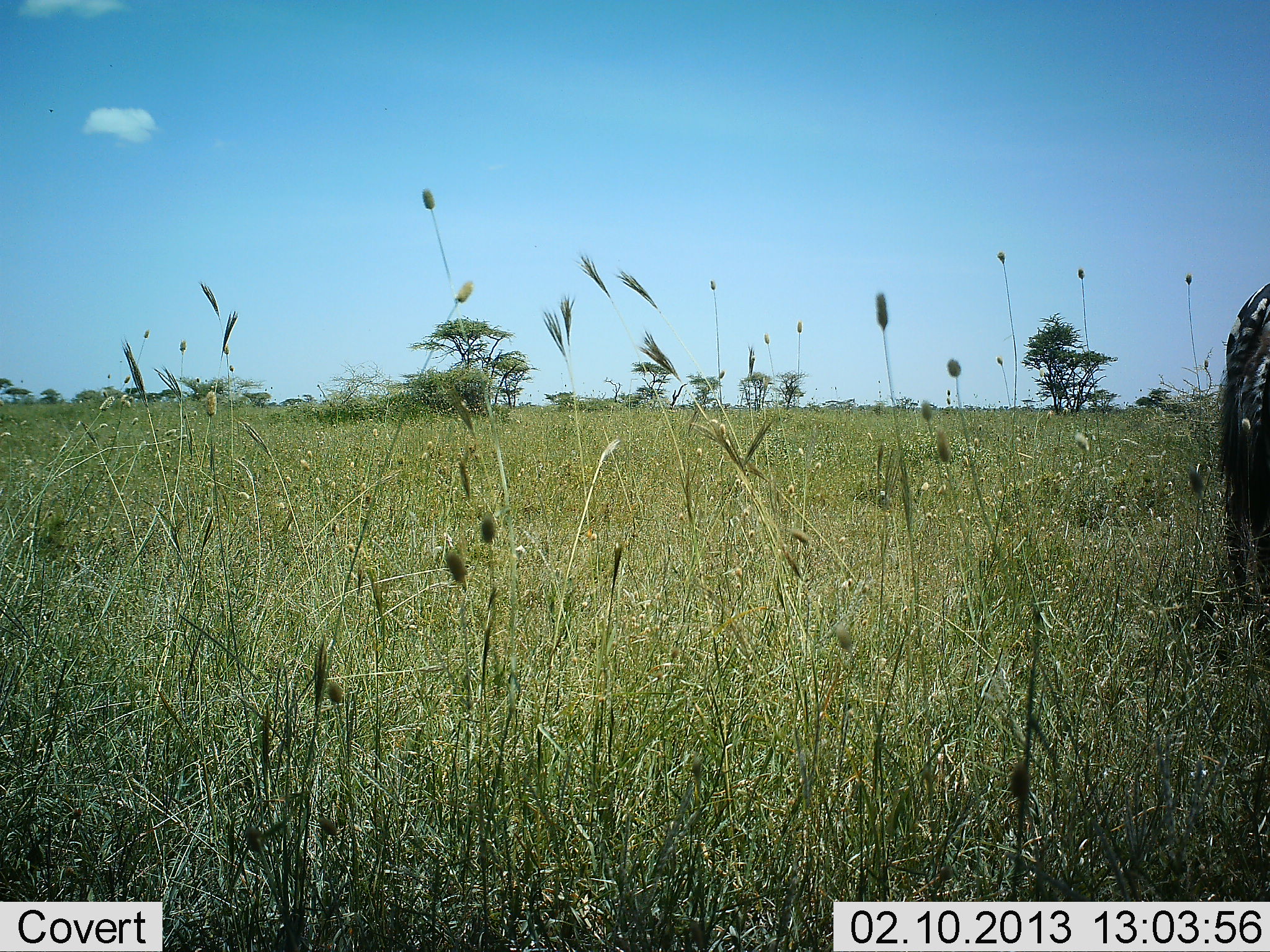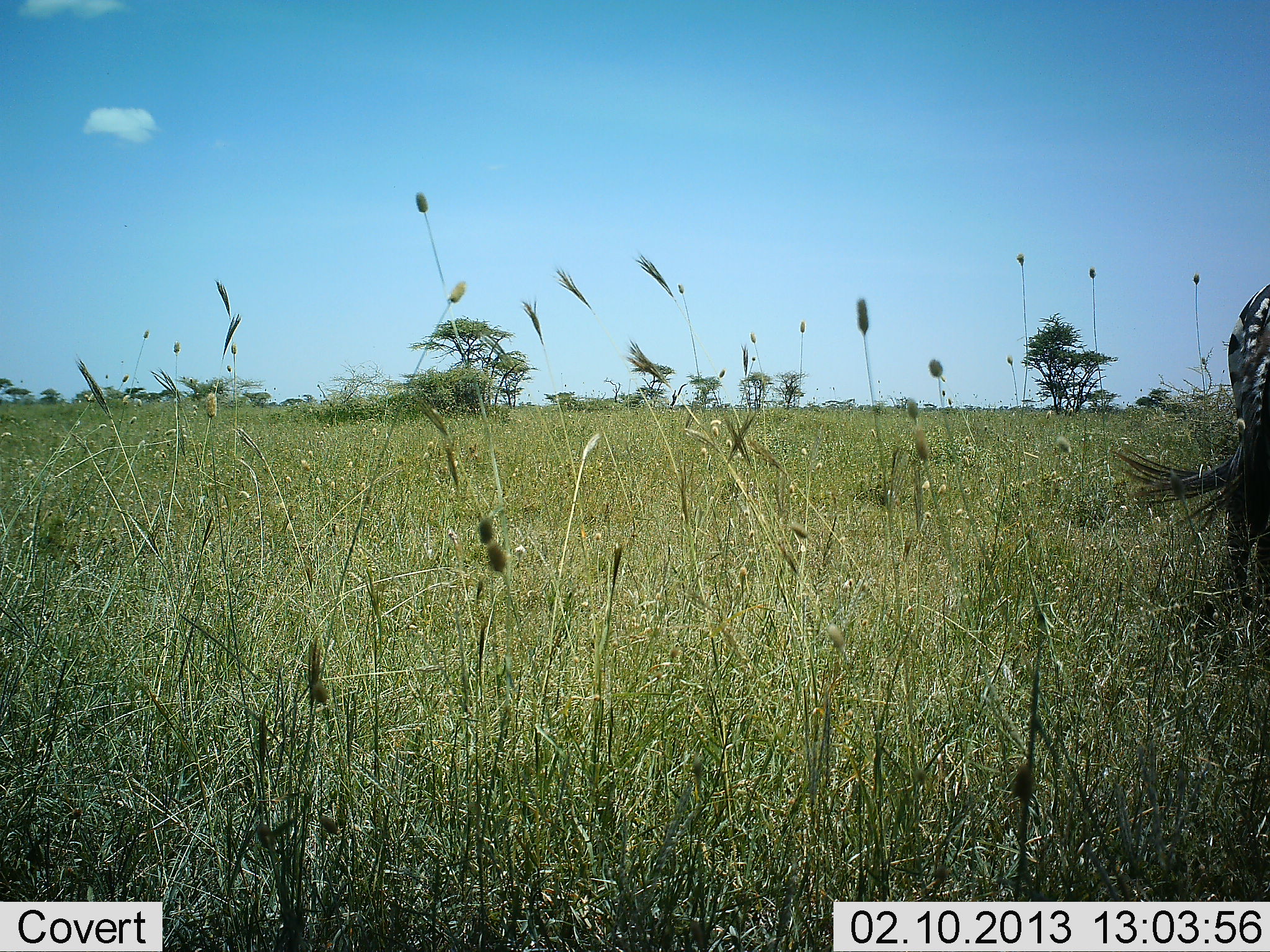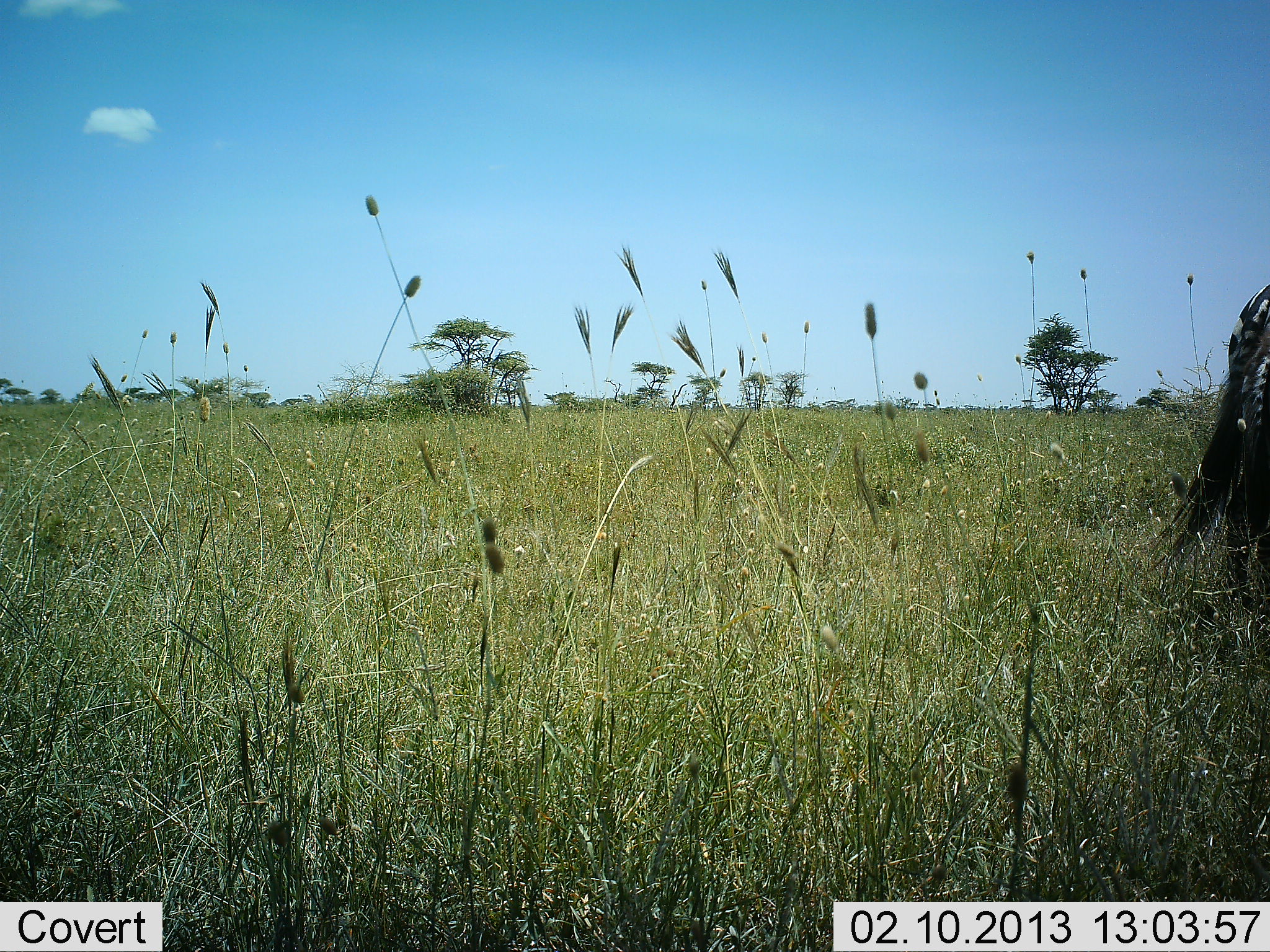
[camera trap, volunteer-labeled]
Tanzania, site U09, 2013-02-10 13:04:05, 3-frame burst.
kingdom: Animalia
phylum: Chordata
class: Mammalia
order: Perissodactyla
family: Equidae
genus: Equus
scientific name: Equus quagga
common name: plains zebra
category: zebra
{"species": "zebra (plains zebra) (Equus quagga)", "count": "1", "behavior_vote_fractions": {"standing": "89%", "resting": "0%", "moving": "11%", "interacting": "0%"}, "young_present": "3%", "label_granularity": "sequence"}